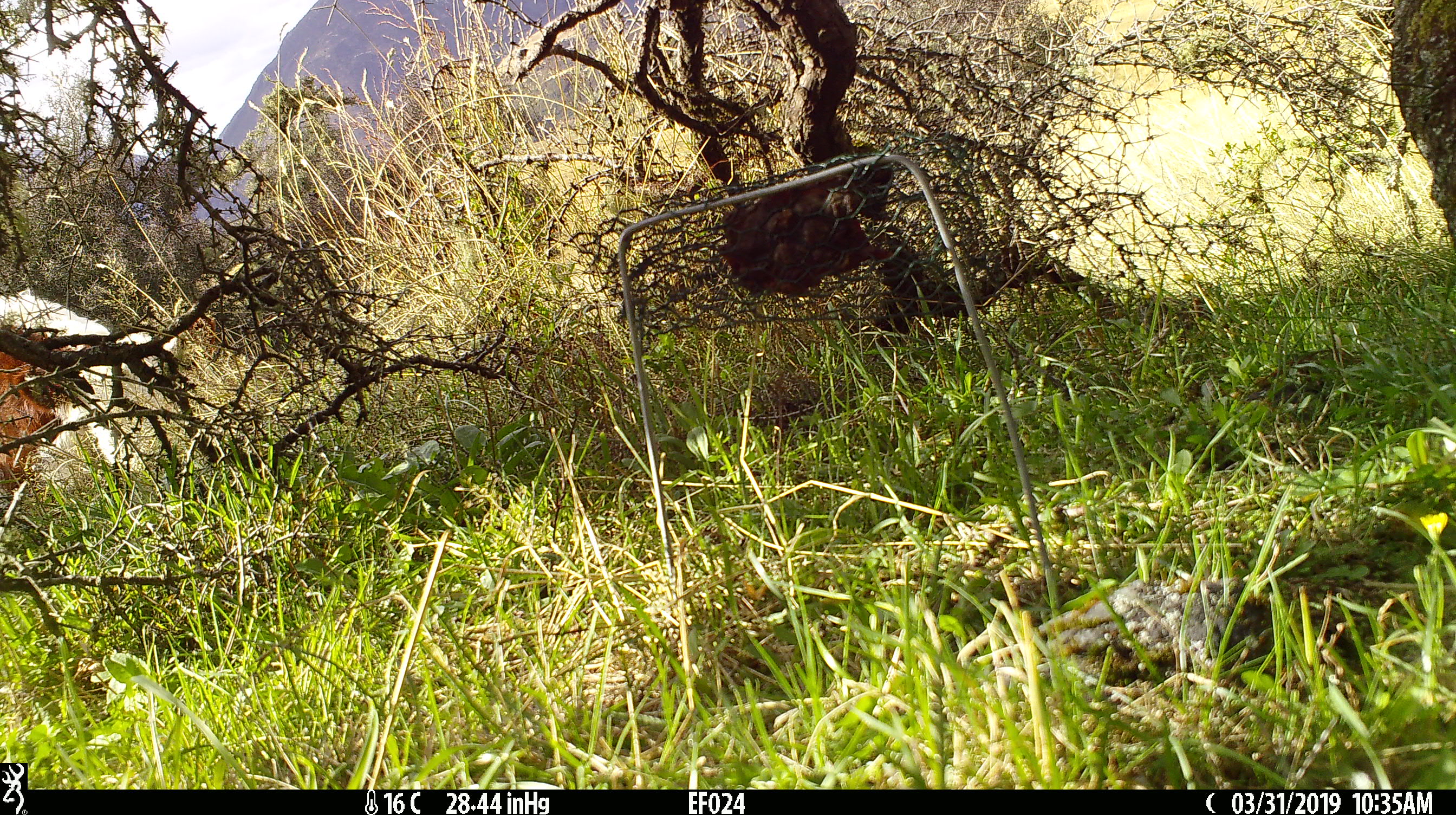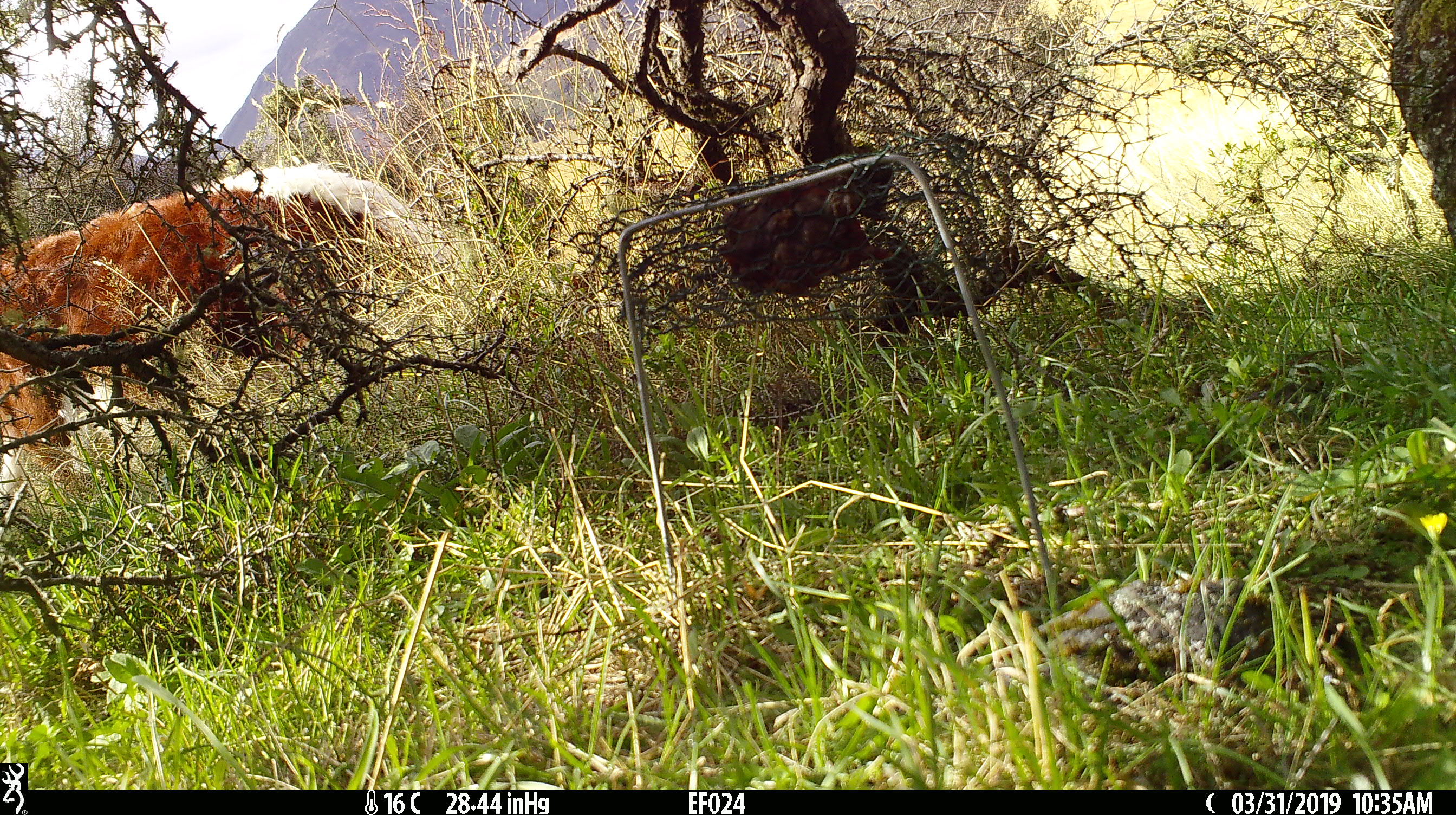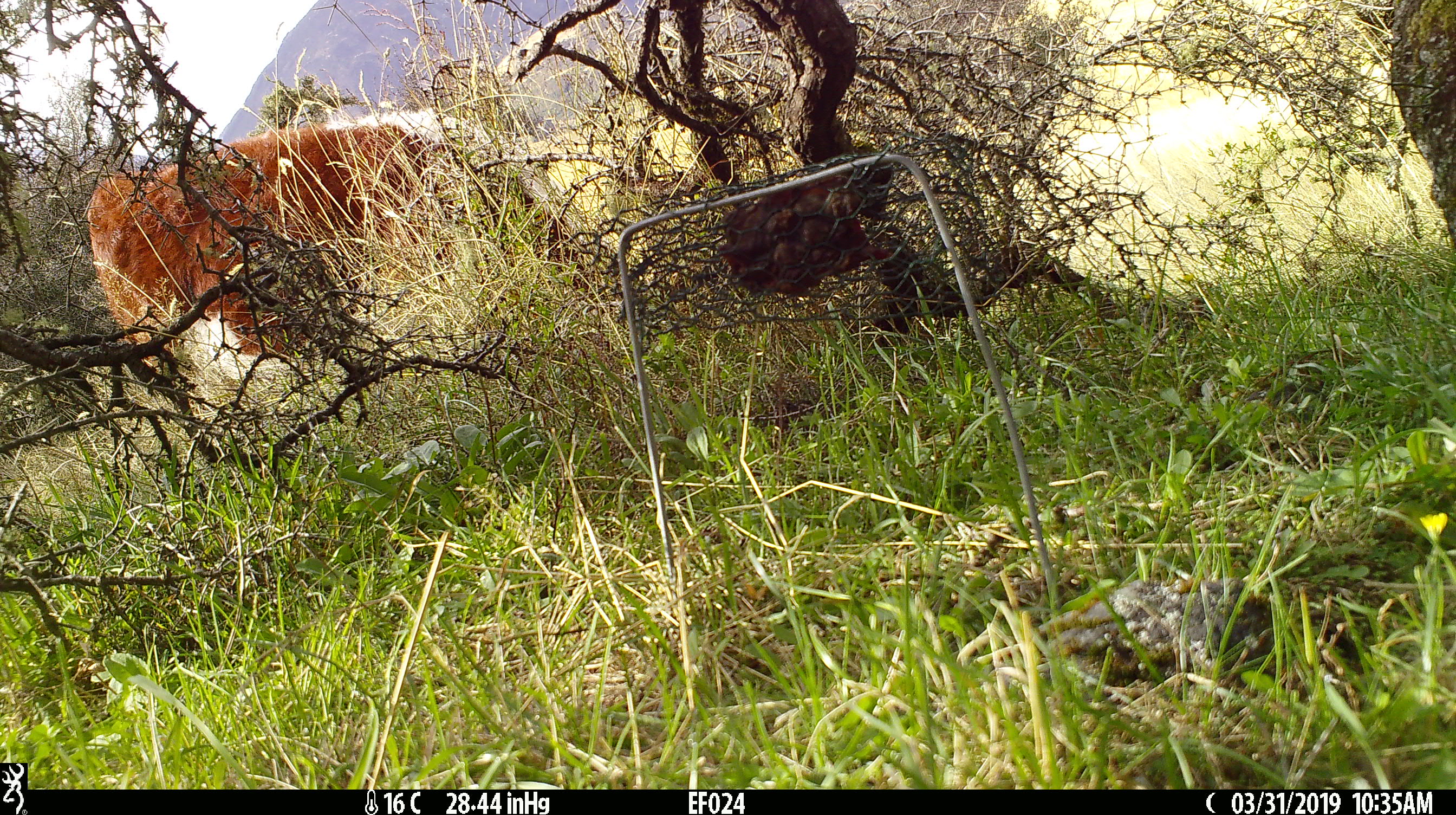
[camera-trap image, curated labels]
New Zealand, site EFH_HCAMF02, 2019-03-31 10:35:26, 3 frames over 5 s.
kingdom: Animalia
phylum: Chordata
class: Mammalia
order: Artiodactyla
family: Bovidae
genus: Bos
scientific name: Bos taurus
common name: domestic cow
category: cow